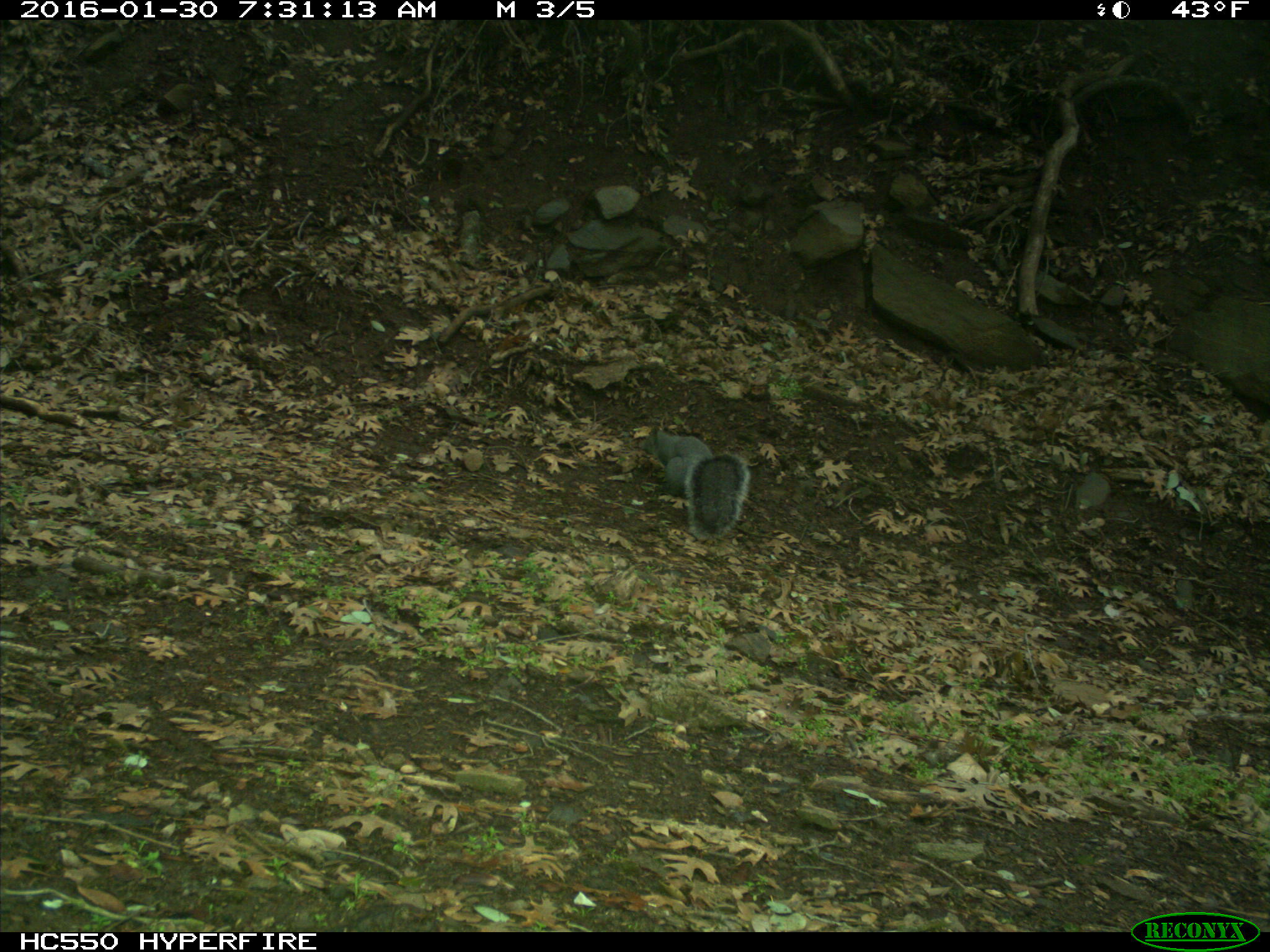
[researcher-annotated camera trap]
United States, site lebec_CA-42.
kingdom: Animalia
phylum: Chordata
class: Mammalia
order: Rodentia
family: Sciuridae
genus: Sciurus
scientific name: Sciurus carolinensis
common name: eastern gray squirrel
Sciurus carolinensis (eastern gray squirrel).